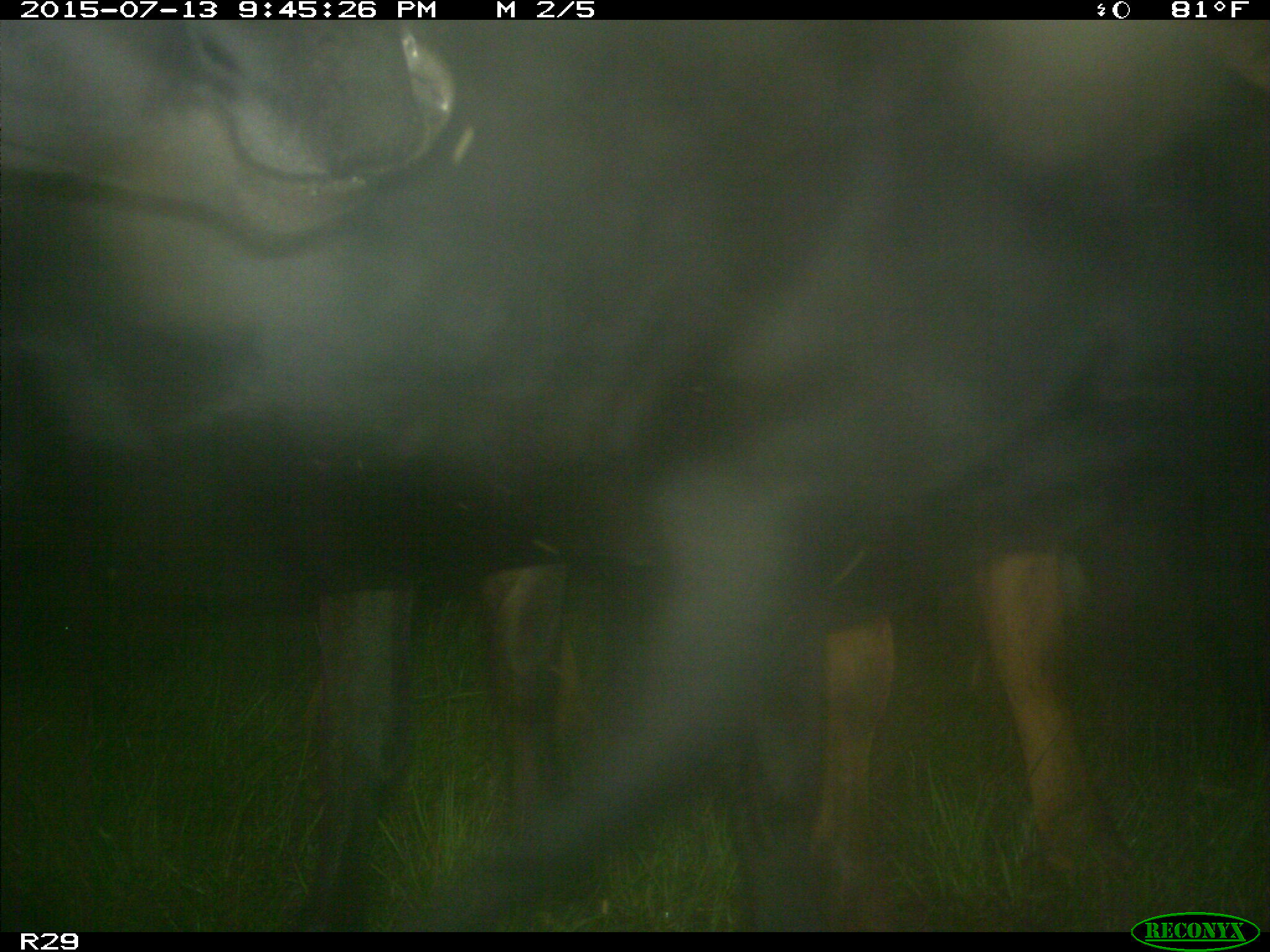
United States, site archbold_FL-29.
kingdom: Animalia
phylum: Chordata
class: Mammalia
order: Artiodactyla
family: Bovidae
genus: Bos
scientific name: Bos taurus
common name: domestic cow